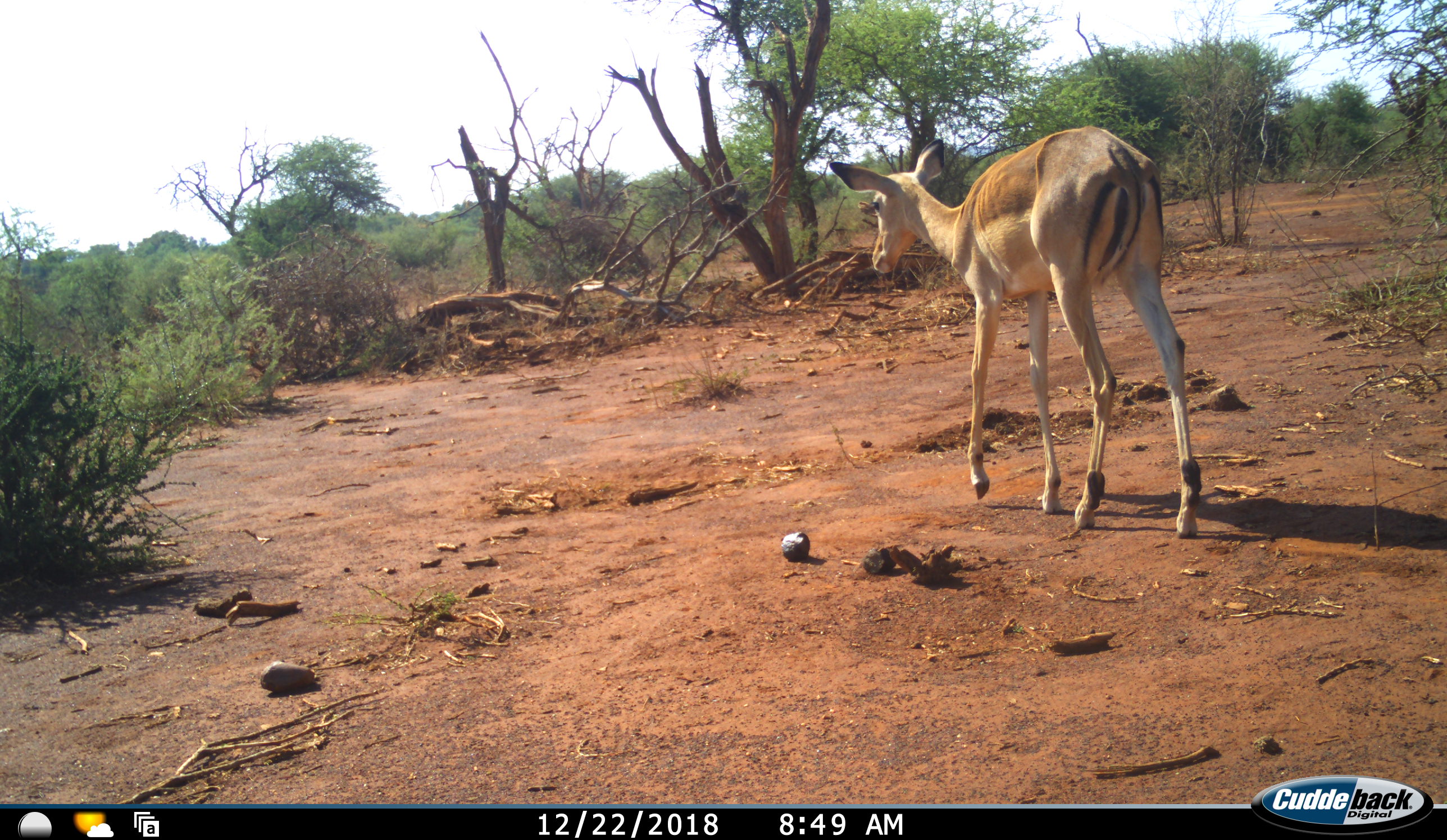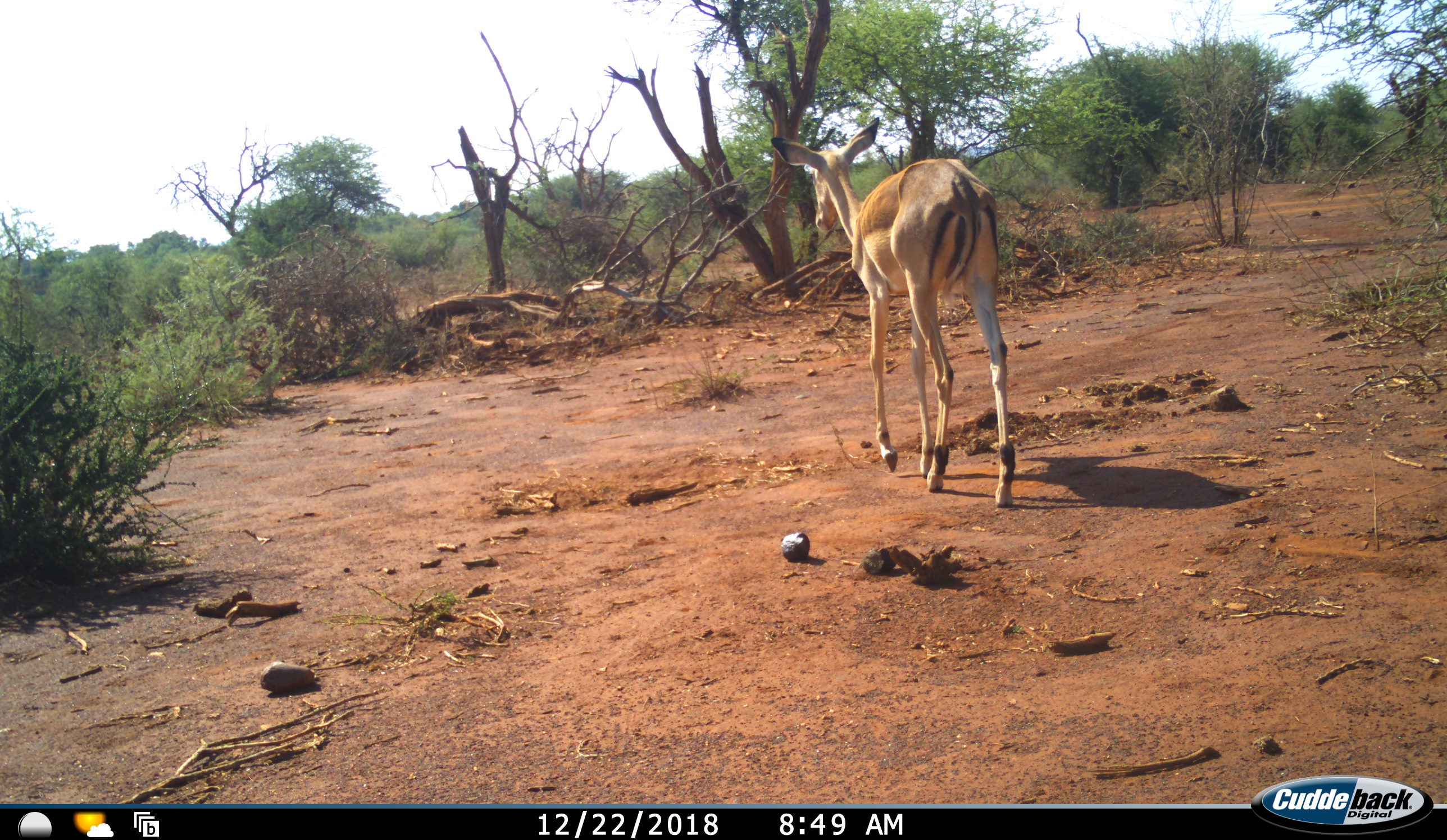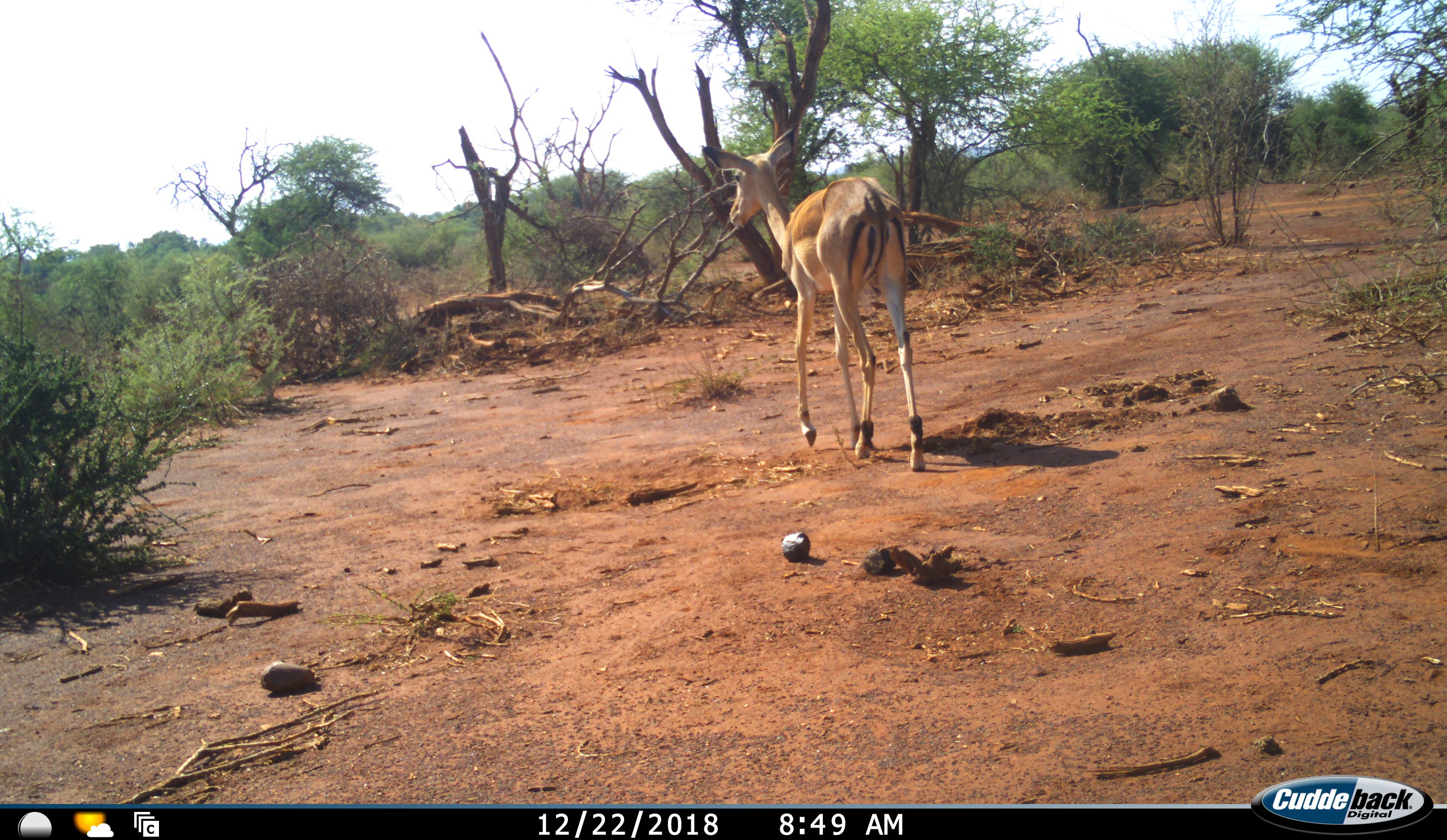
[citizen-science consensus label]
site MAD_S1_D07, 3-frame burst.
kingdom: Animalia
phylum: Chordata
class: Mammalia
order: Artiodactyla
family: Bovidae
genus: Aepyceros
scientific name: Aepyceros melampus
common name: impala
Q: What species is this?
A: Impala (Aepyceros melampus).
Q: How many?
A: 1.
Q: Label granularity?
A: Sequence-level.